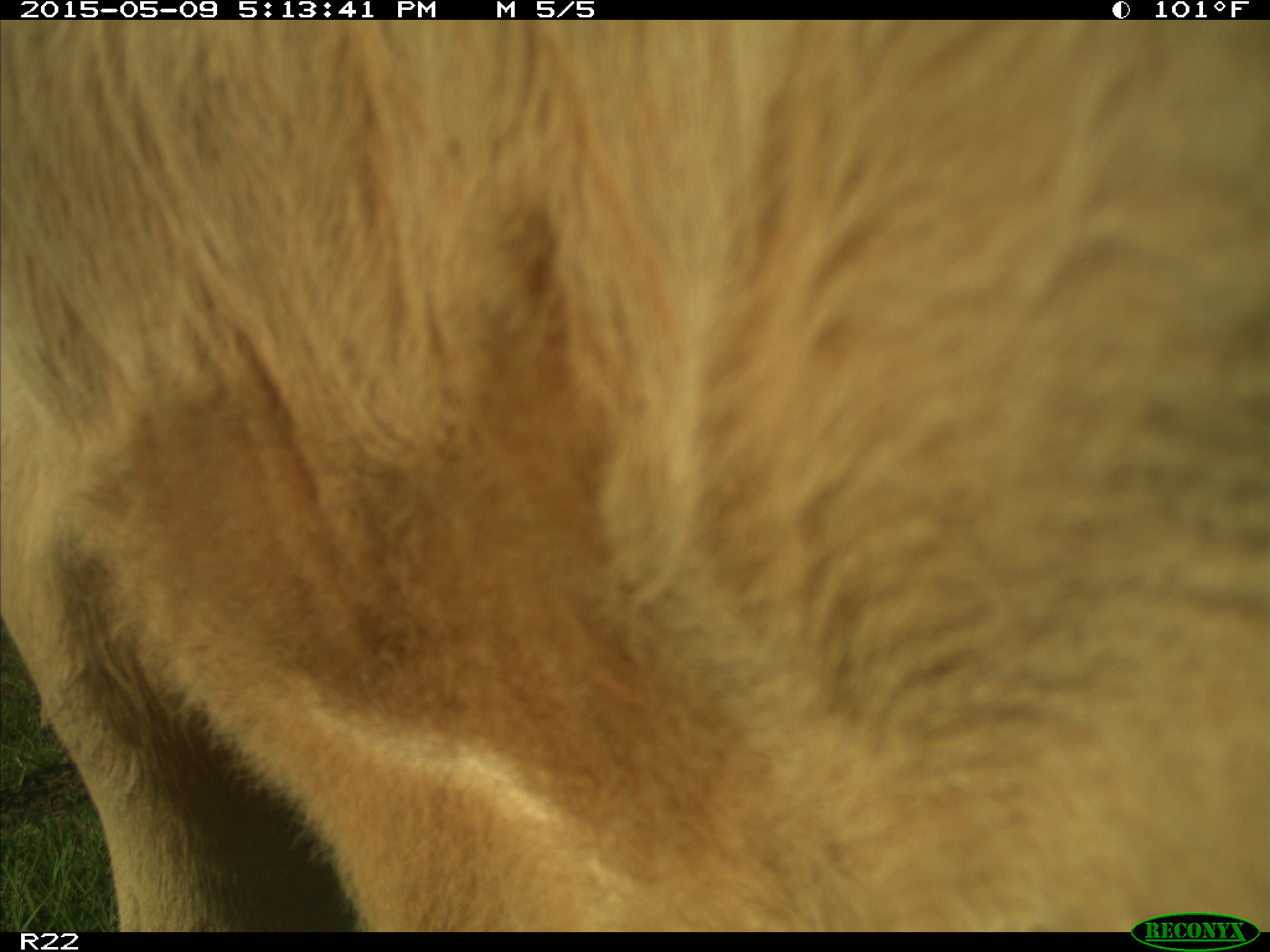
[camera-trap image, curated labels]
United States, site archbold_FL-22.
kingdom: Animalia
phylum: Chordata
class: Mammalia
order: Artiodactyla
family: Bovidae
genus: Bos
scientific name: Bos taurus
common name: domestic cow